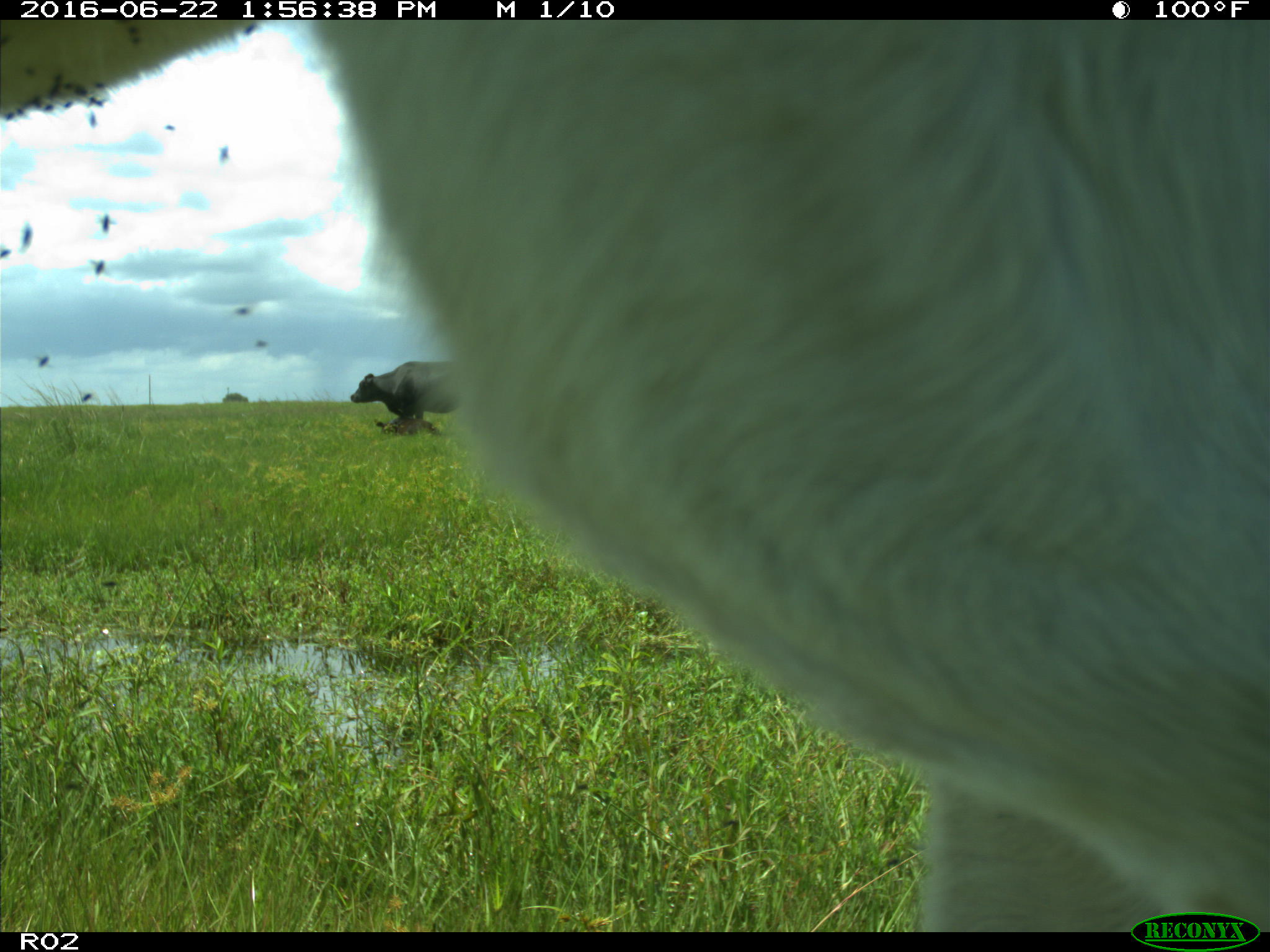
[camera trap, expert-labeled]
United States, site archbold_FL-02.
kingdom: Animalia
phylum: Chordata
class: Mammalia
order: Artiodactyla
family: Bovidae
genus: Bos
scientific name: Bos taurus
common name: domestic cow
Bos taurus (domestic cow).